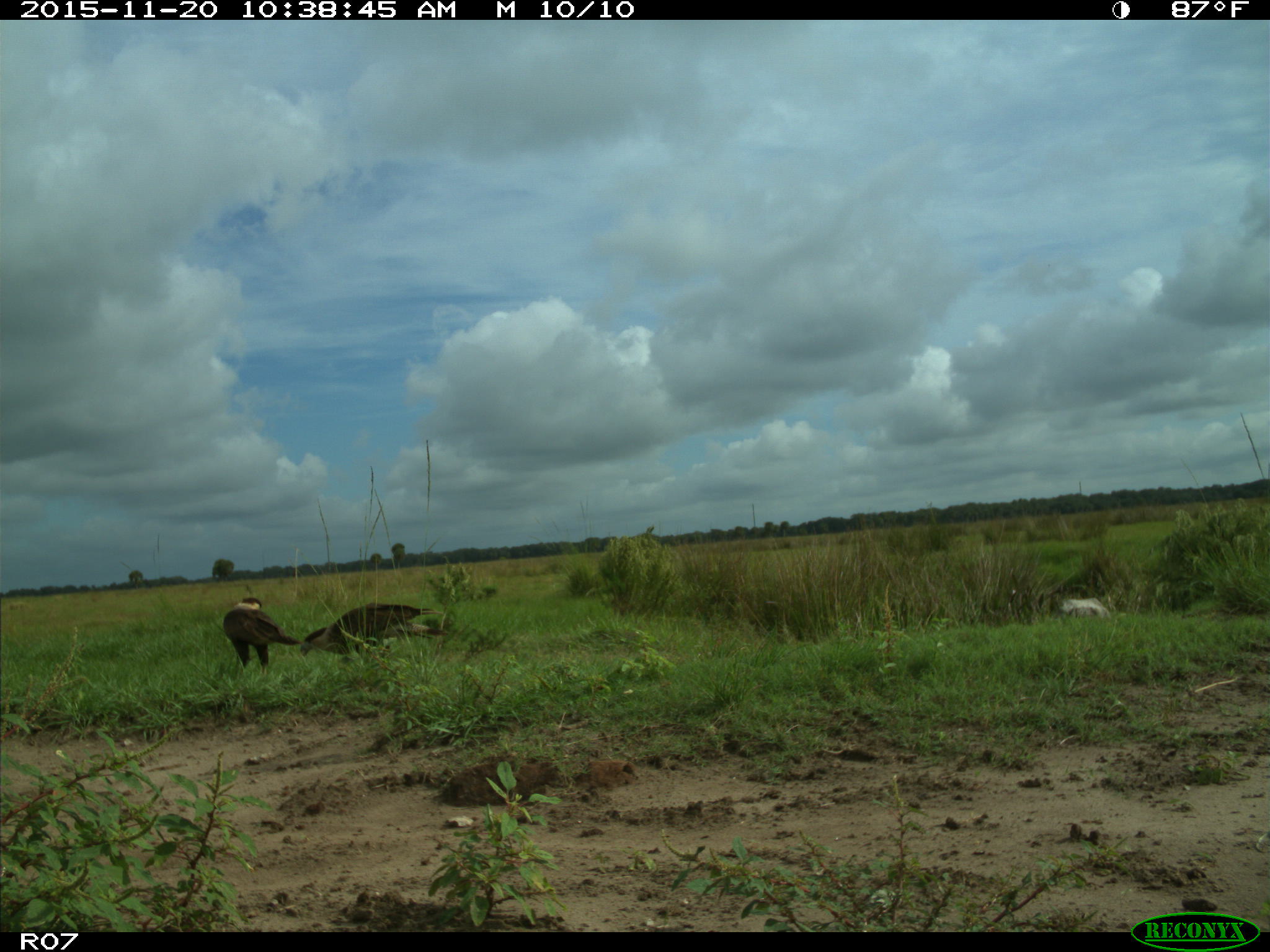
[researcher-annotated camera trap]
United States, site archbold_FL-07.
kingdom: Animalia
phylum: Chordata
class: Aves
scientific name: Aves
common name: birds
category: unidentified bird